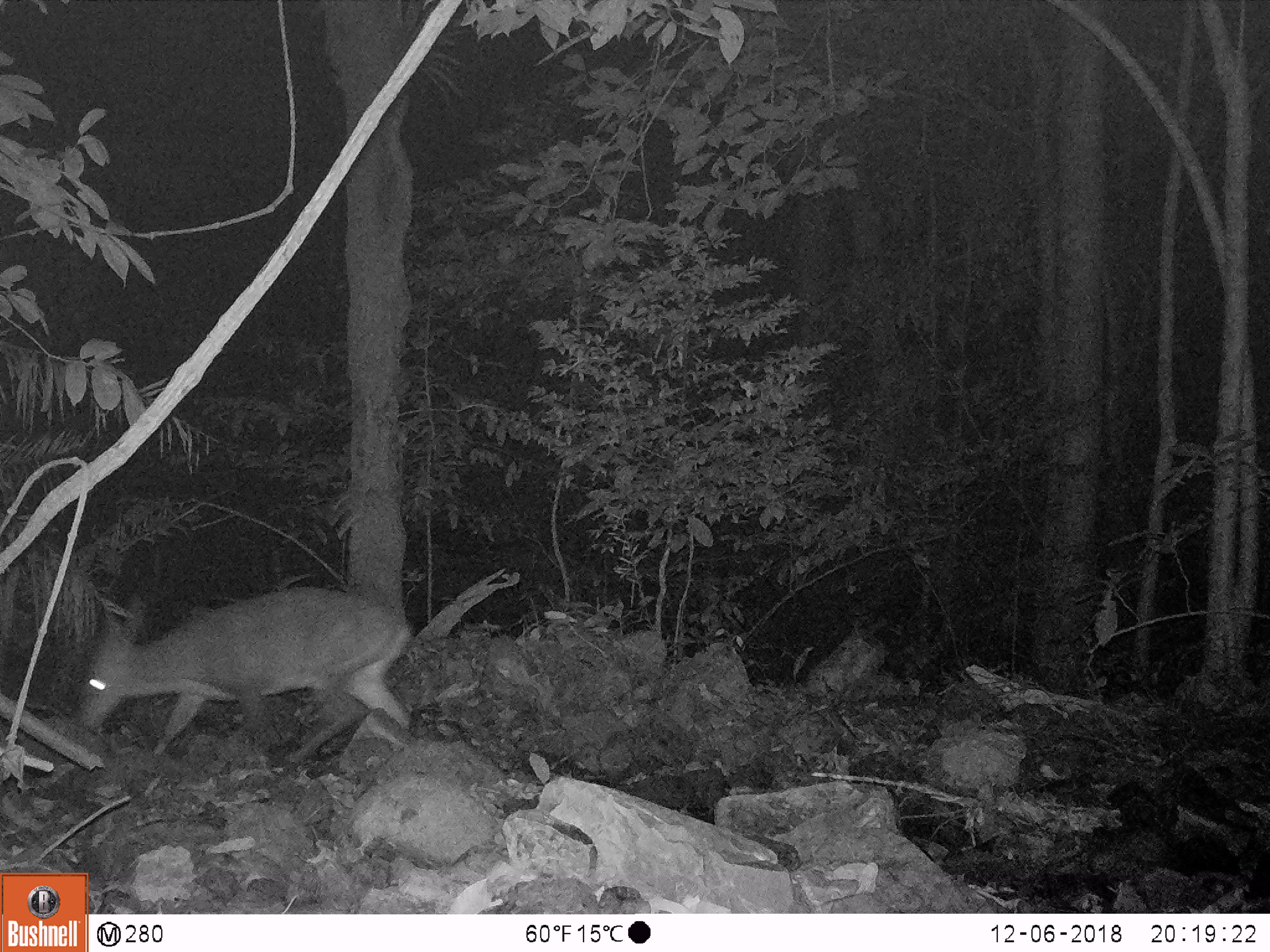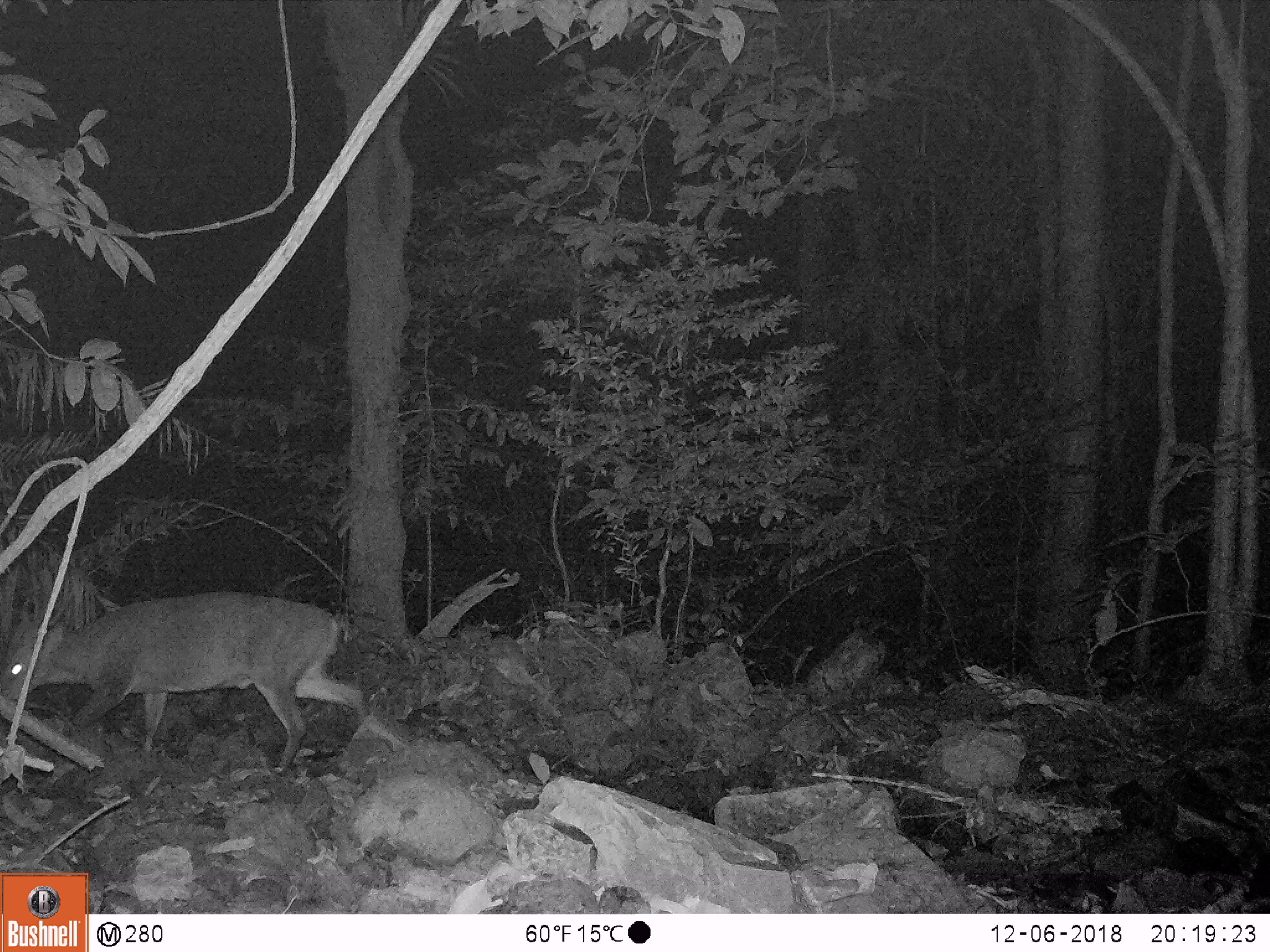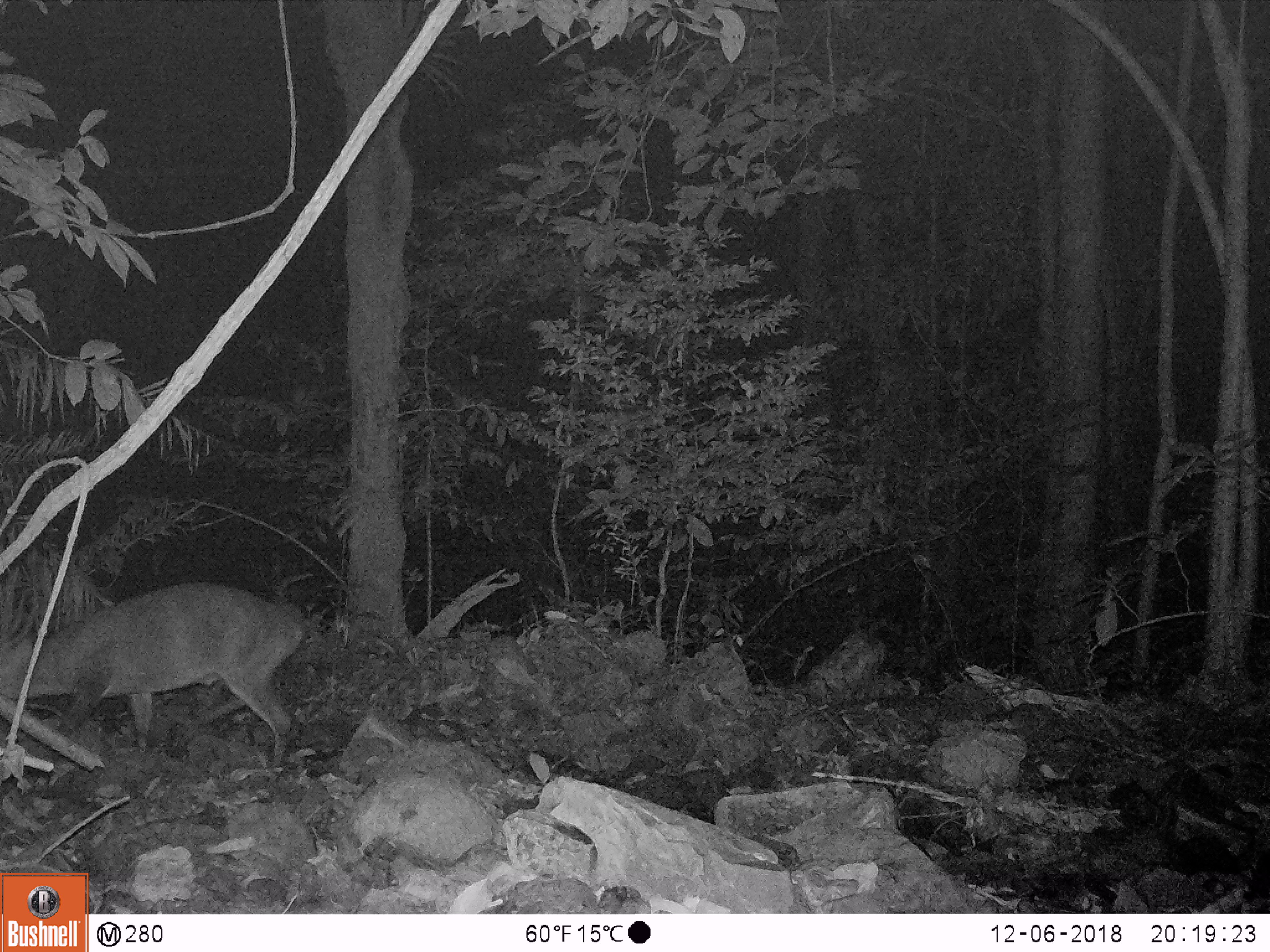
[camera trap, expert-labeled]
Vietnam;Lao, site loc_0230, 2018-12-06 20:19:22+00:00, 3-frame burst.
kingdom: Animalia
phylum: Chordata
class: Mammalia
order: Artiodactyla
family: Cervidae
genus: Muntiacus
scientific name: Muntiacus vuquangensis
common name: large-antlered muntjac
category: large antlered muntjac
Large antlered muntjac (large-antlered muntjac) (Muntiacus vuquangensis). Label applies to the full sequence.